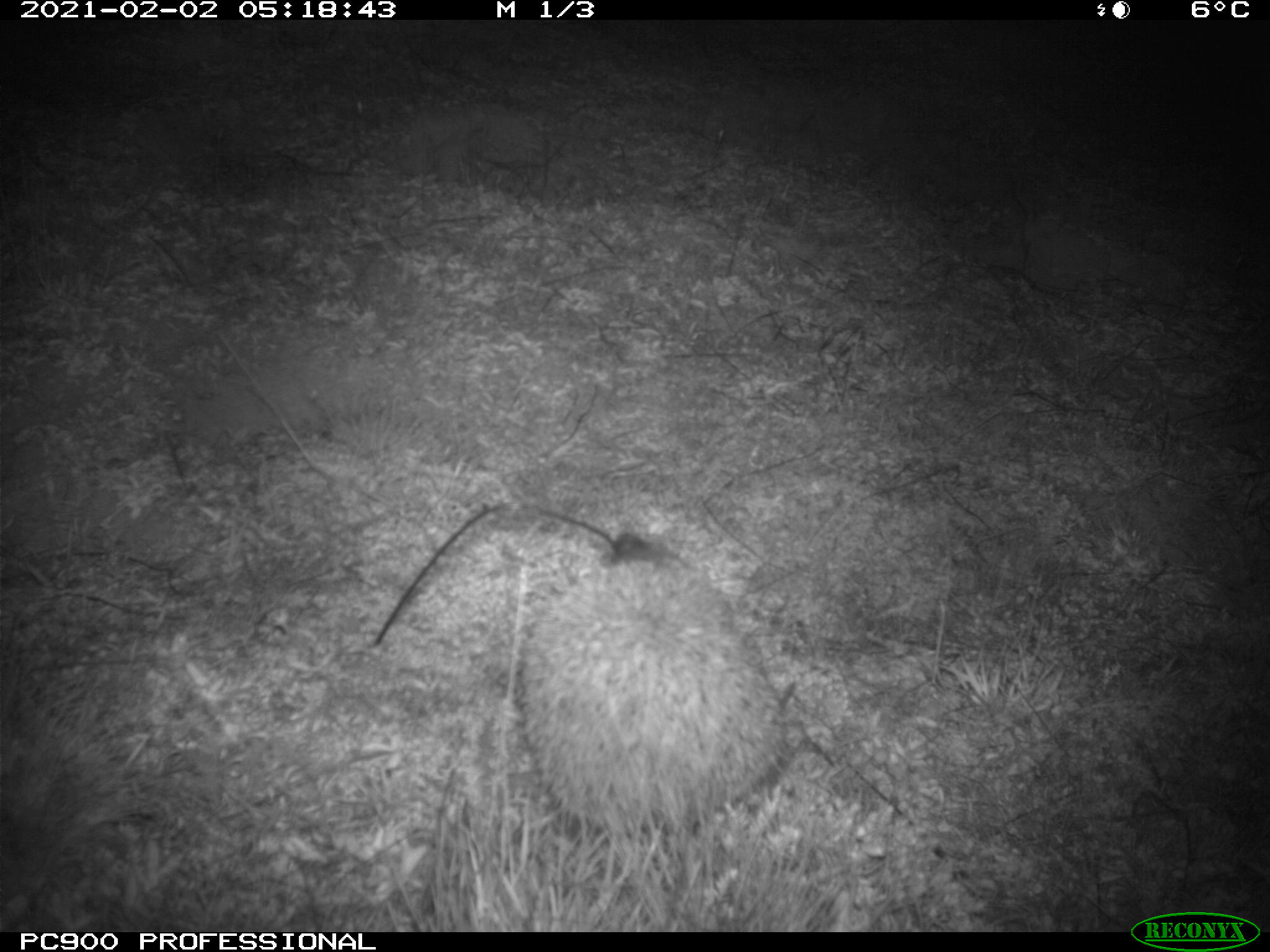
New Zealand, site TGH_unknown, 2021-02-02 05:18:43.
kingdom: Animalia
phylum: Chordata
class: Mammalia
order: Eulipotyphla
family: Erinaceidae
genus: Erinaceus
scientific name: Erinaceus europaeus europaeus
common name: european hedgehog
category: hedgehog